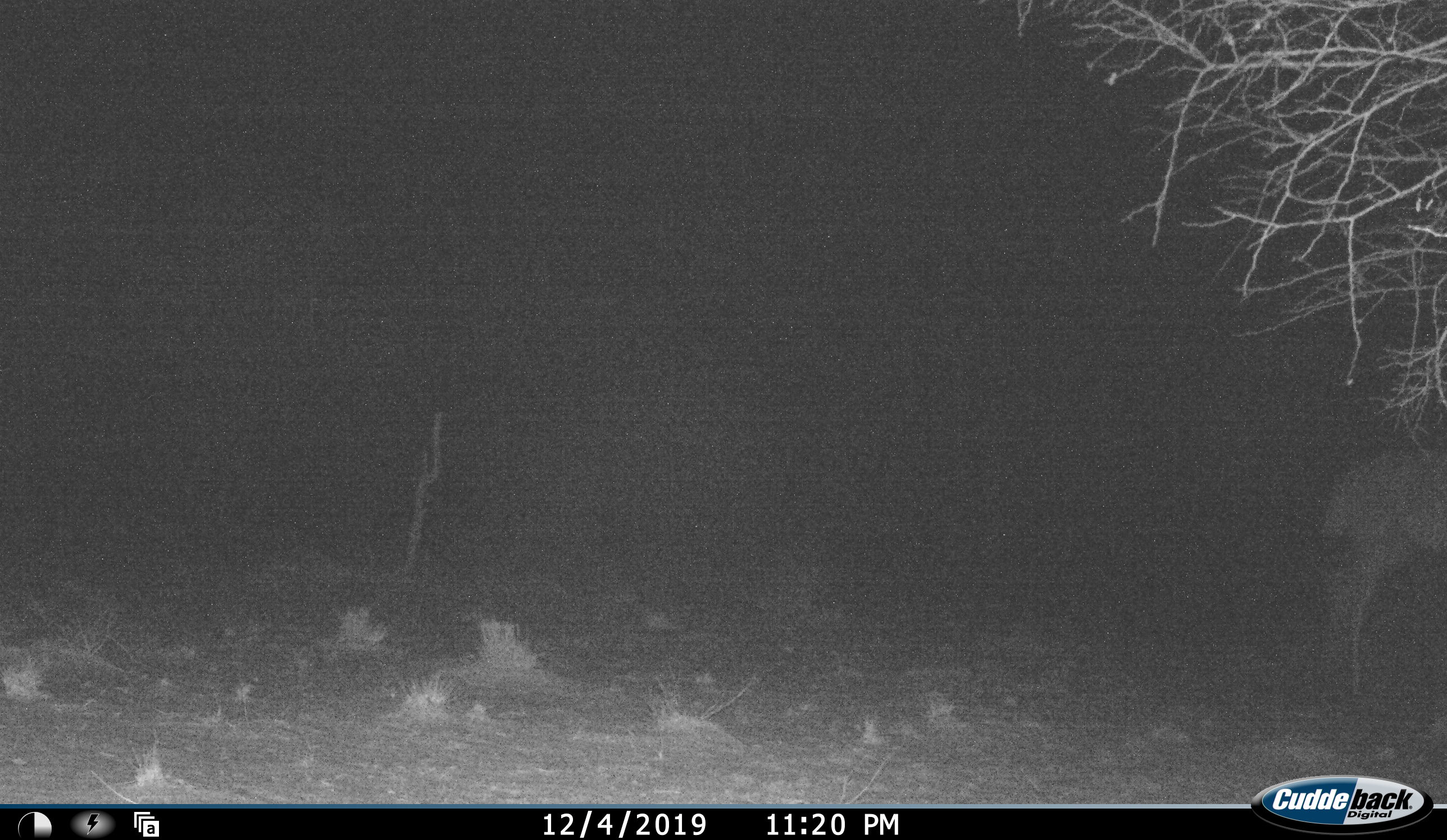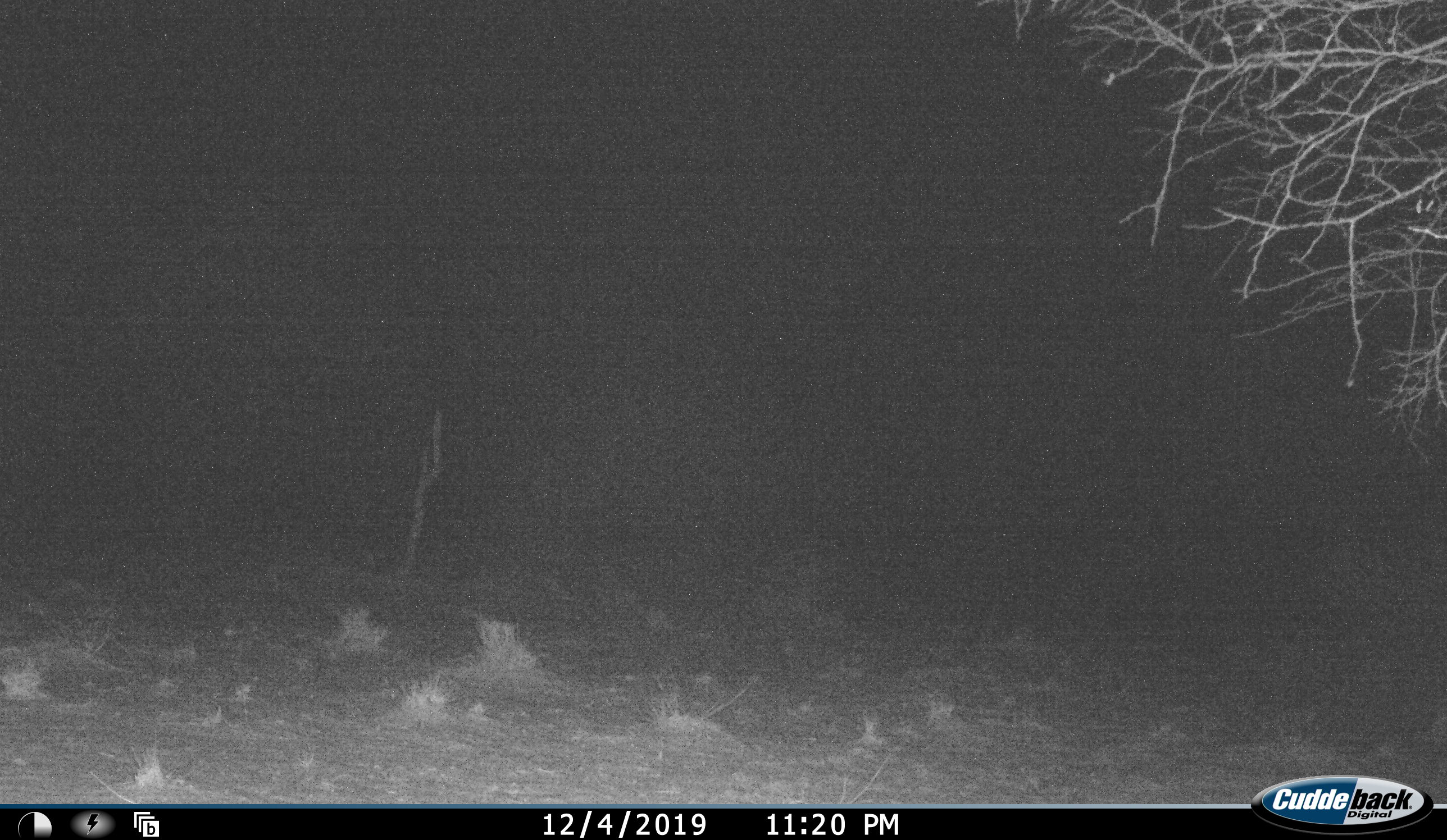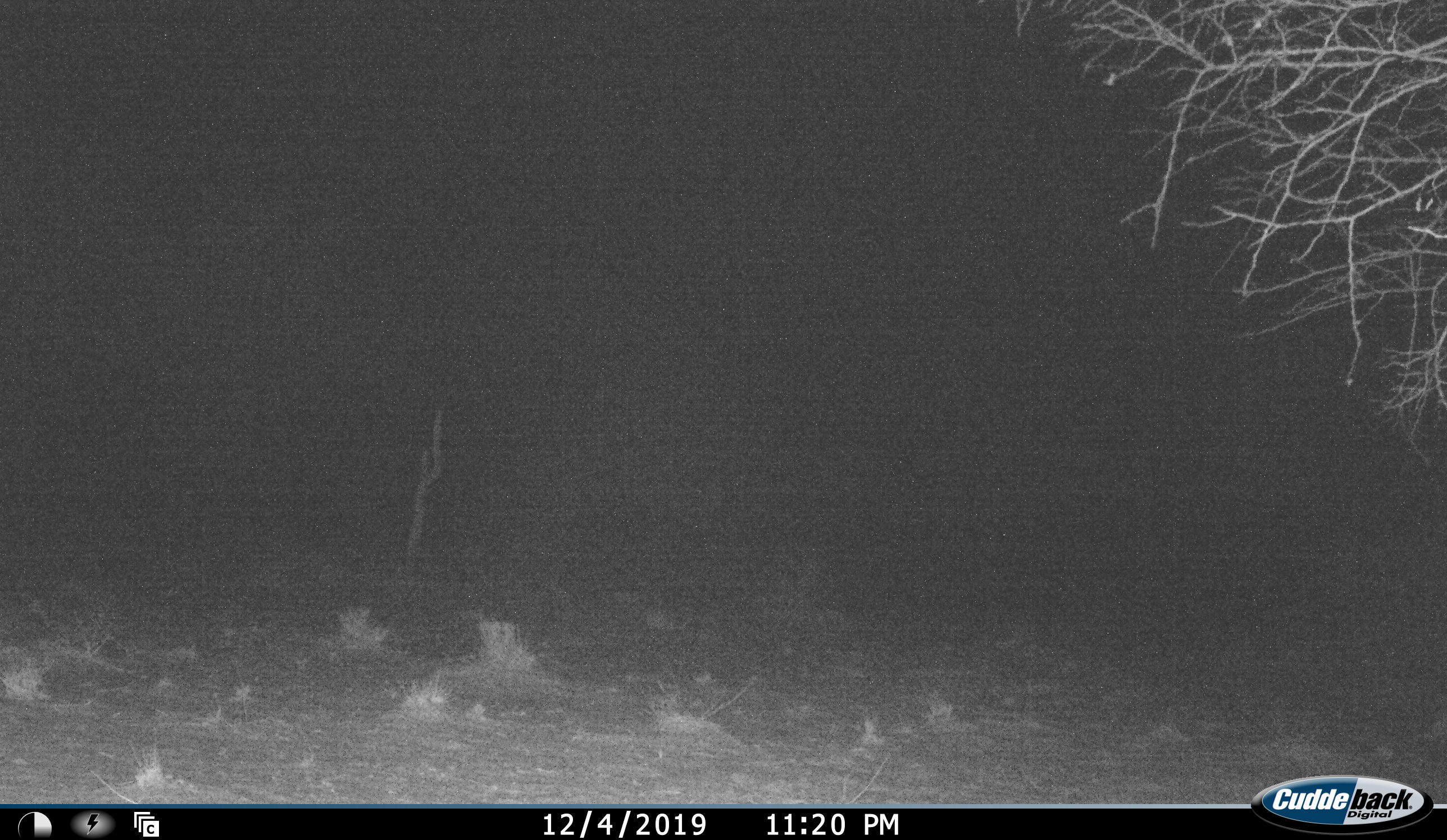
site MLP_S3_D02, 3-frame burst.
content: unidentified animal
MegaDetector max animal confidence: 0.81